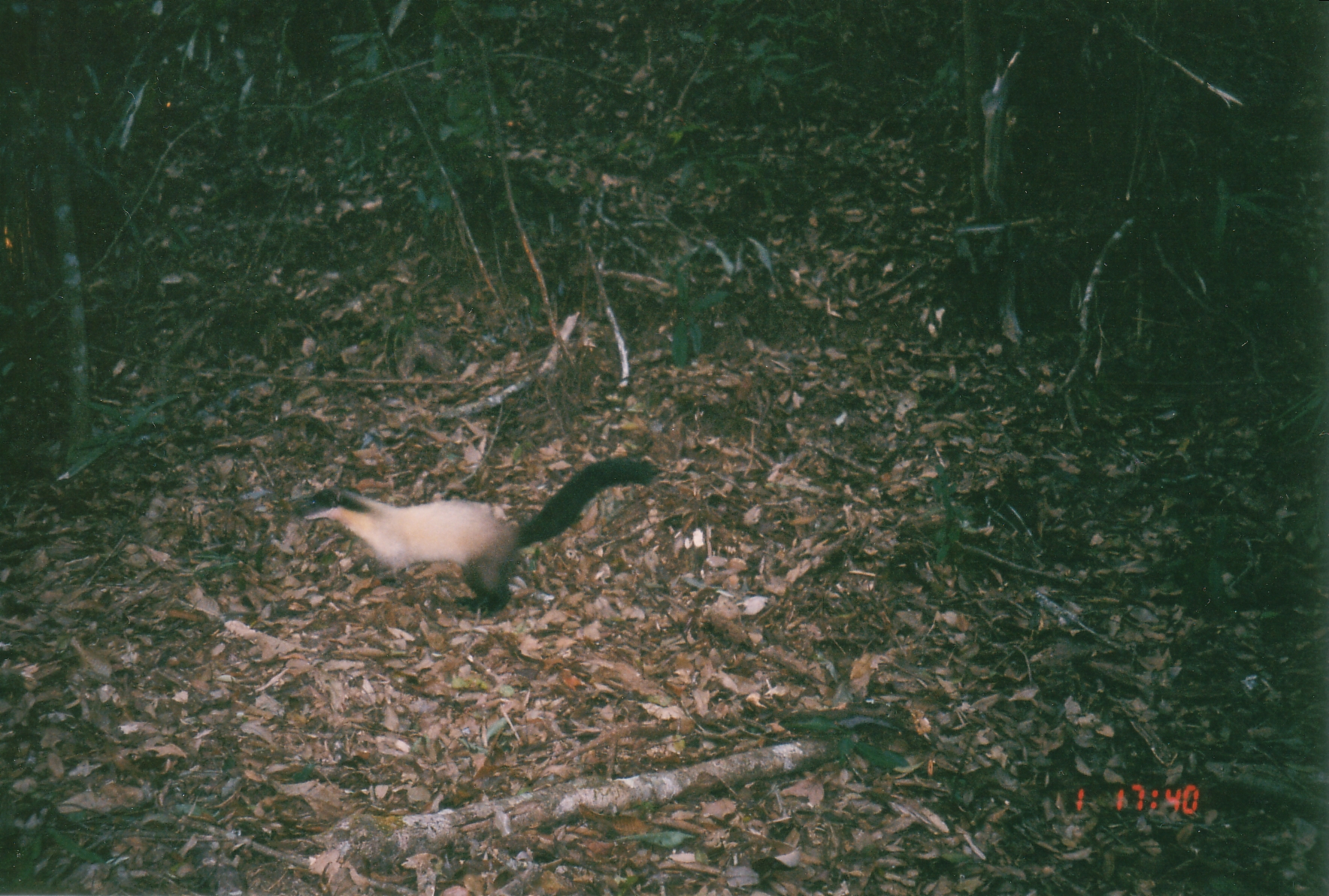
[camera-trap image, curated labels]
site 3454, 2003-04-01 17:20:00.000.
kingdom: Animalia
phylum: Chordata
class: Mammalia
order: Carnivora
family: Mustelidae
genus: Martes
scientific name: Martes flavigula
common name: yellow-throated marten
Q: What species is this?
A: Martes flavigula (yellow-throated marten).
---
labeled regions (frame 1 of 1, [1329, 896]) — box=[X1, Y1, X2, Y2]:
martes flavigula: box=[295, 452, 664, 624]